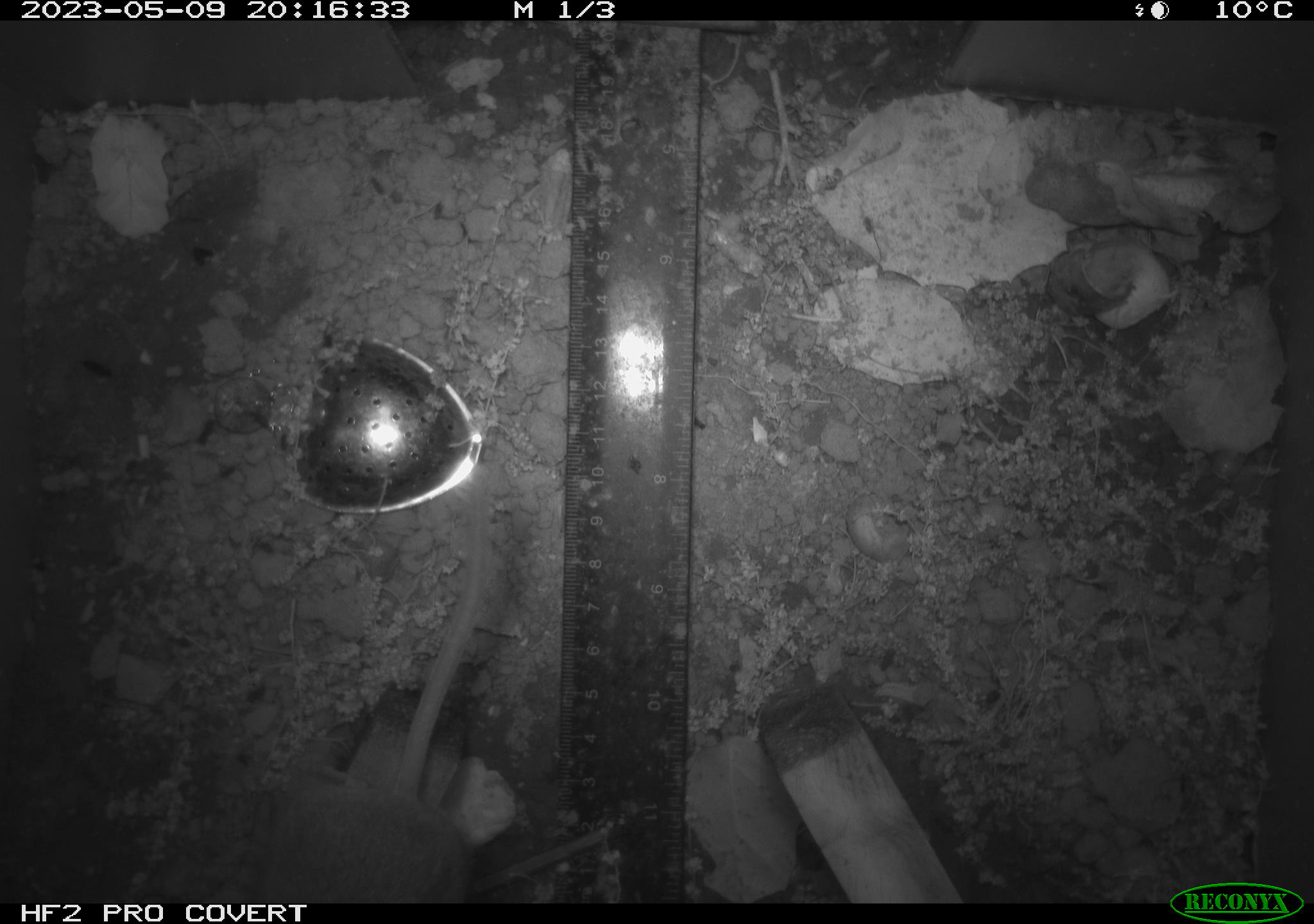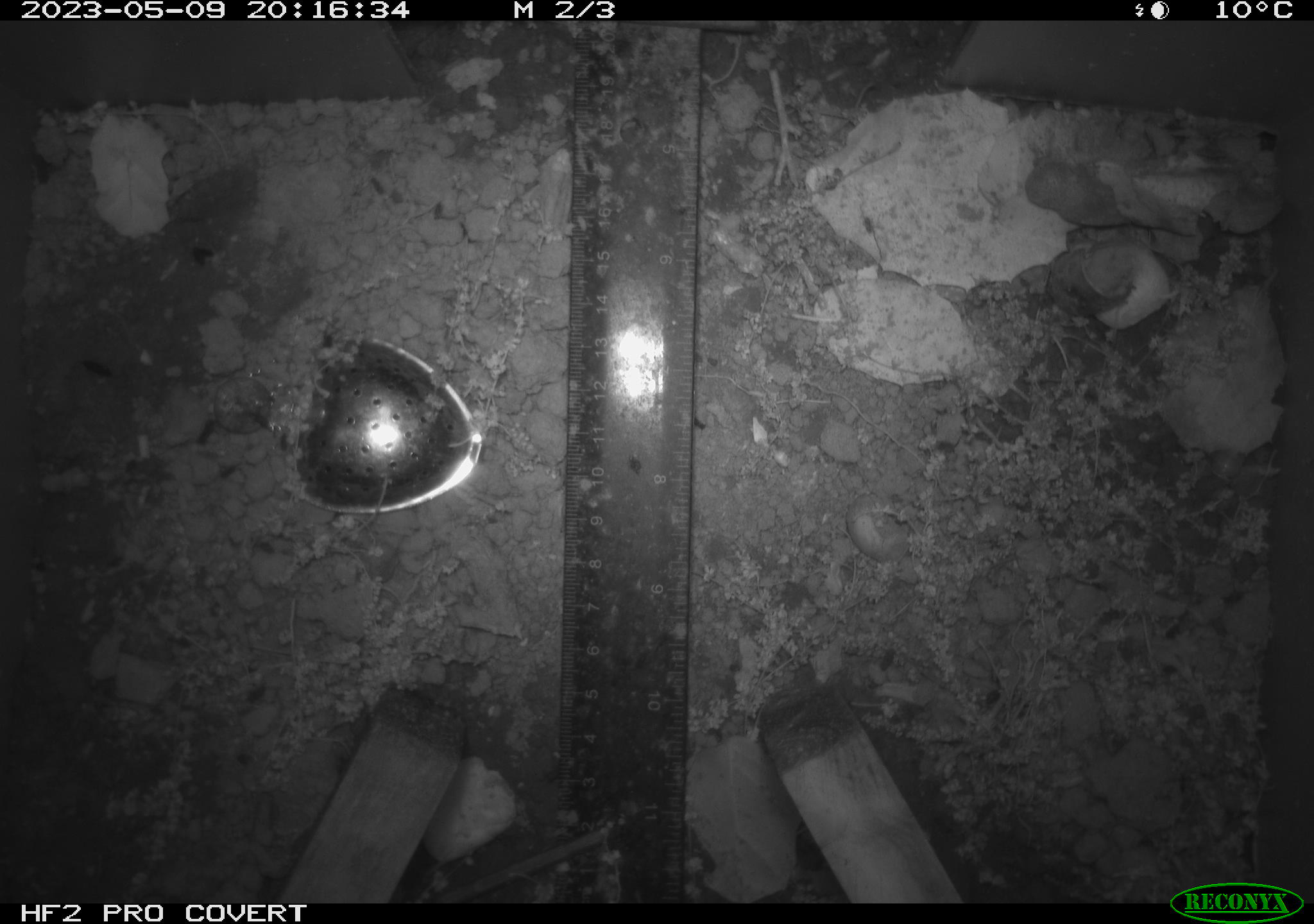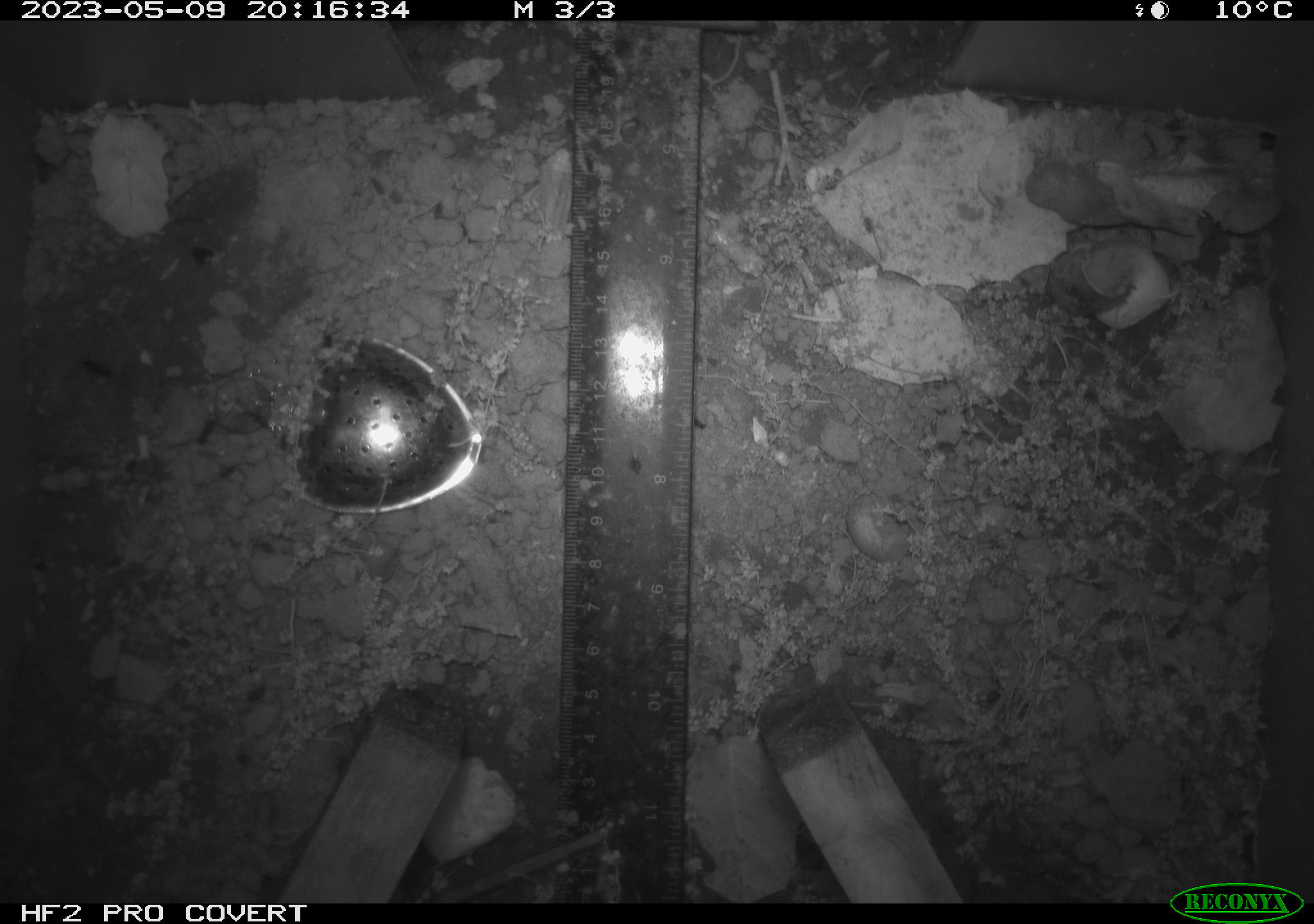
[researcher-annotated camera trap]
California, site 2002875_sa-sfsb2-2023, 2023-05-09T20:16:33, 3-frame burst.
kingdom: Animalia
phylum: Chordata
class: Mammalia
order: Rodentia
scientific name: Rodentia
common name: mouse species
Mouse species (Rodentia).